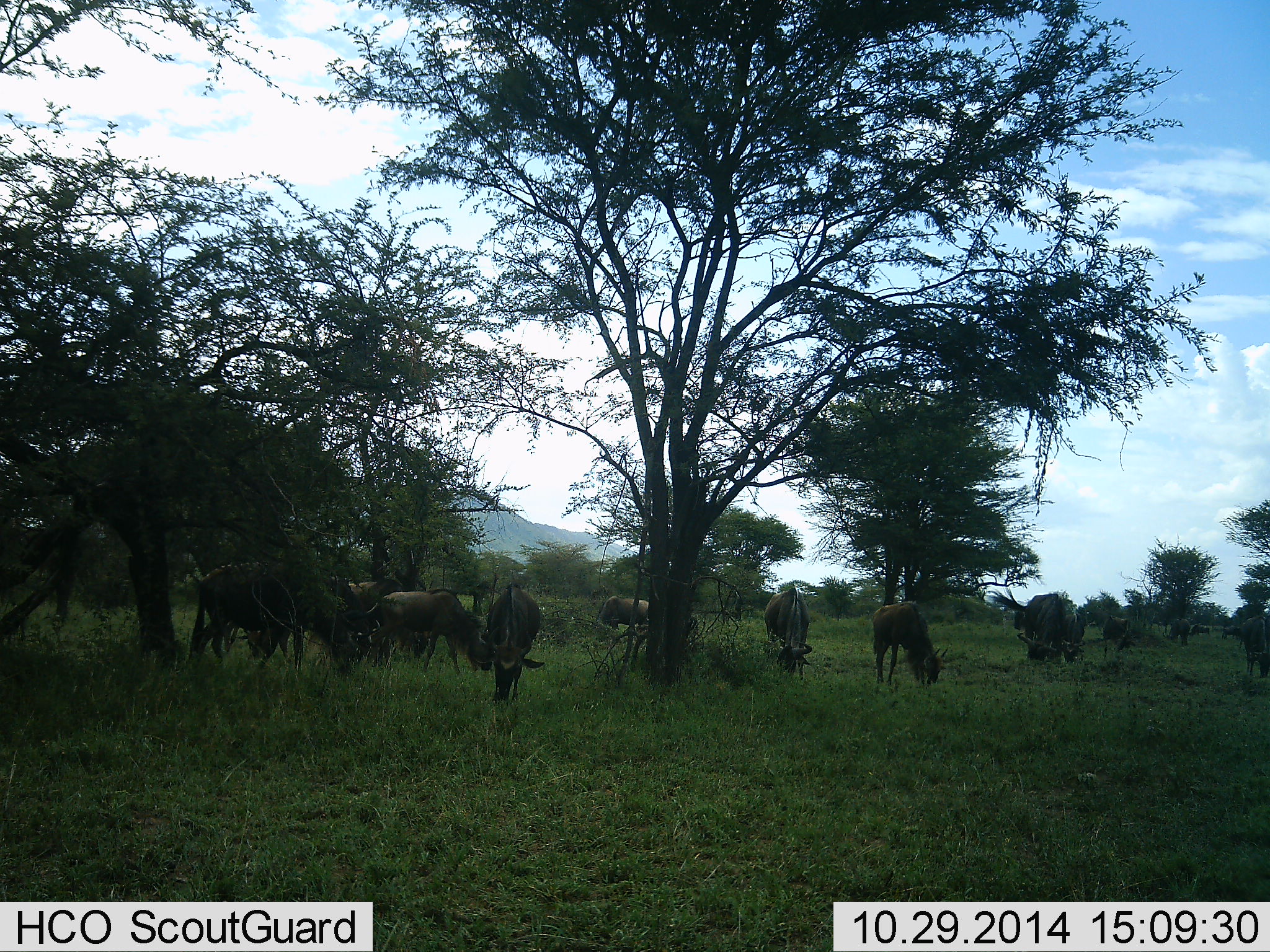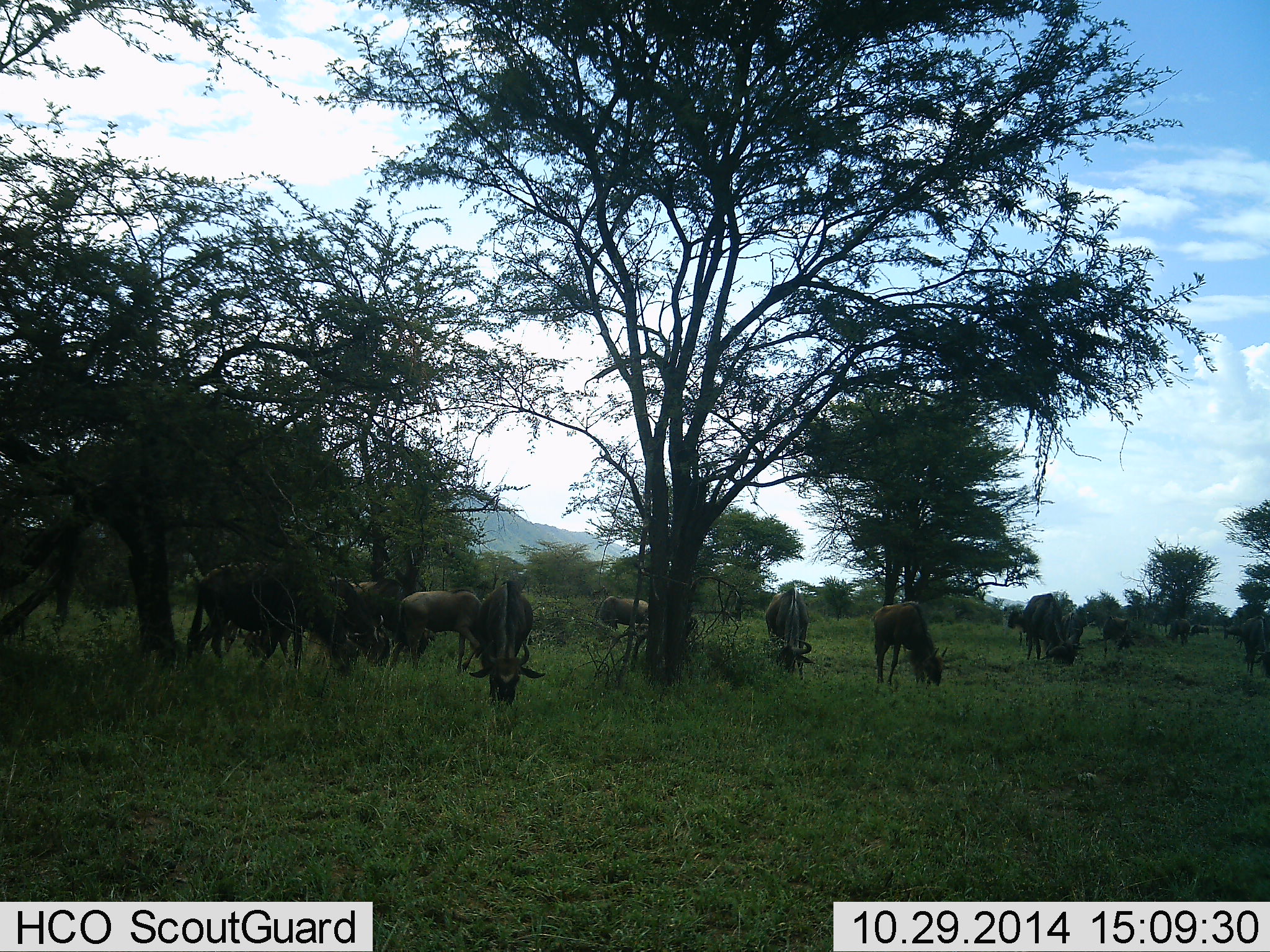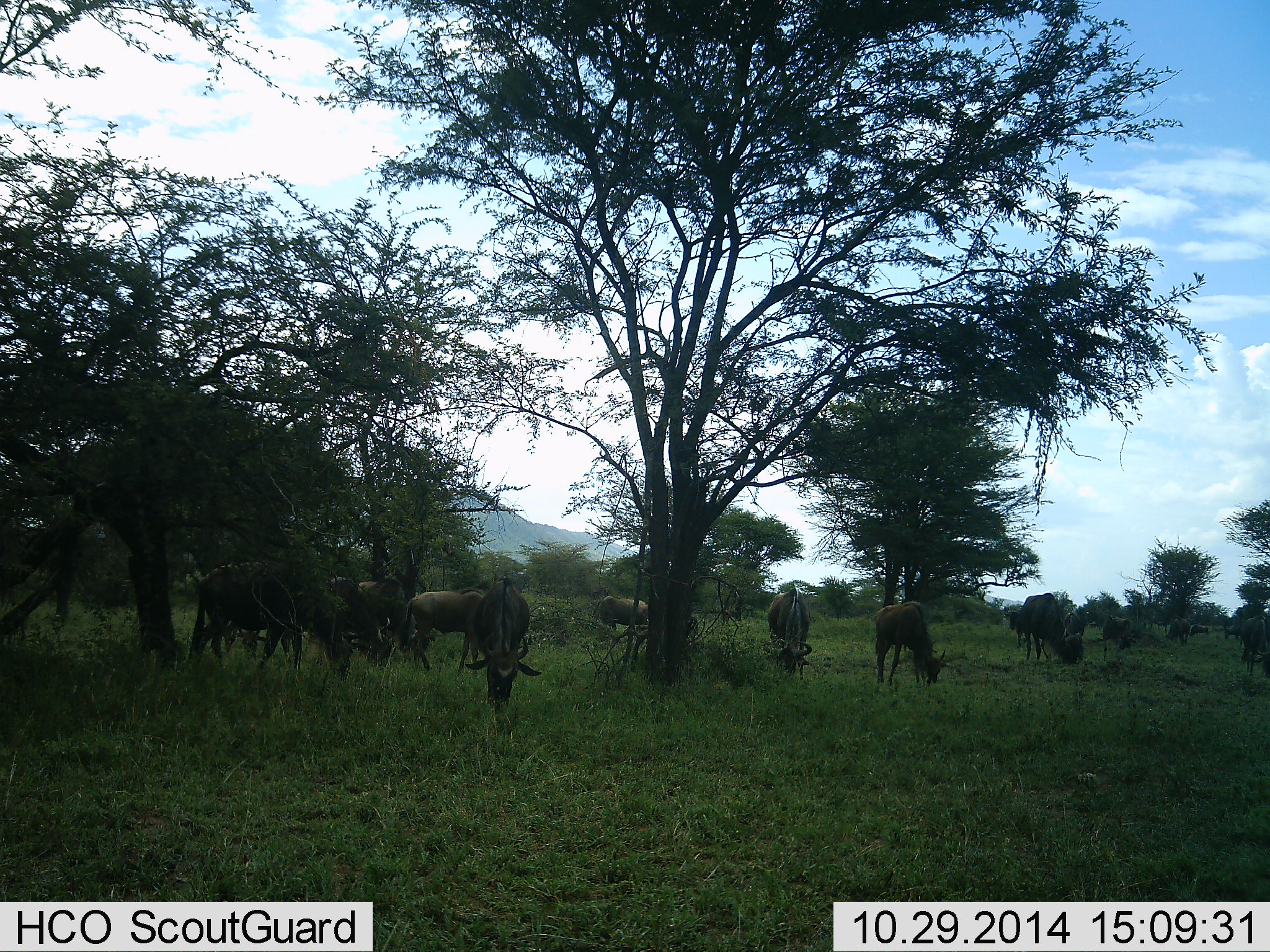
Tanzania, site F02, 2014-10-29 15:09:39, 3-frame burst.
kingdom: Animalia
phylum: Chordata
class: Mammalia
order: Artiodactyla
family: Bovidae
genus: Connochaetes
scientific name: Connochaetes taurinus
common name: blue wildebeest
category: wildebeest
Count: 11-50.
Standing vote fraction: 30%.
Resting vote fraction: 0%.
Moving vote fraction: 20%.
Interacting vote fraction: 0%.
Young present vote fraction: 0%.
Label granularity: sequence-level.